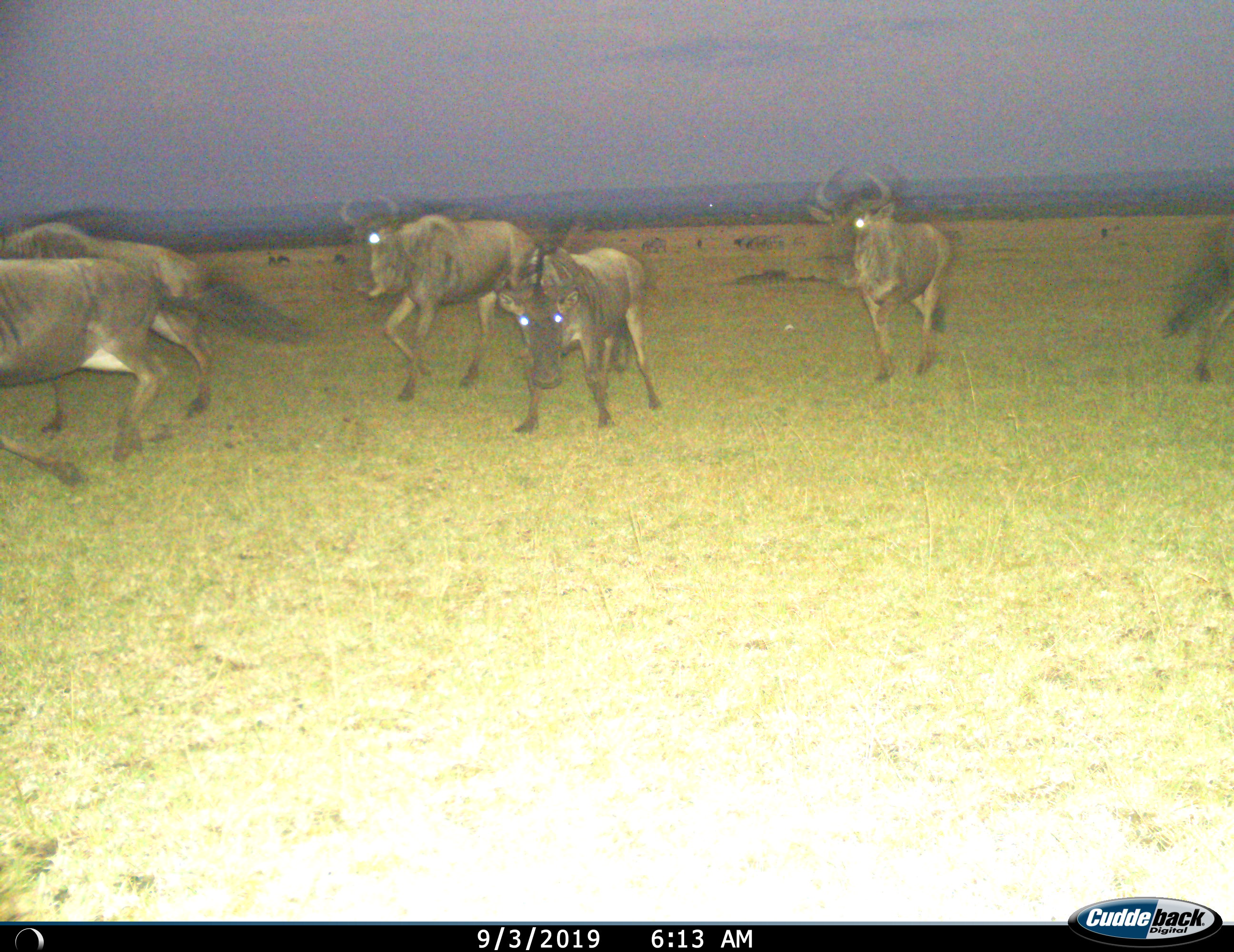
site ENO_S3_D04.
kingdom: Animalia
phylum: Chordata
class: Mammalia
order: Artiodactyla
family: Bovidae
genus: Connochaetes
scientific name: Connochaetes taurinus taurinus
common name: blue wildebeest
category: wildebeestblue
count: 6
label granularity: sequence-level